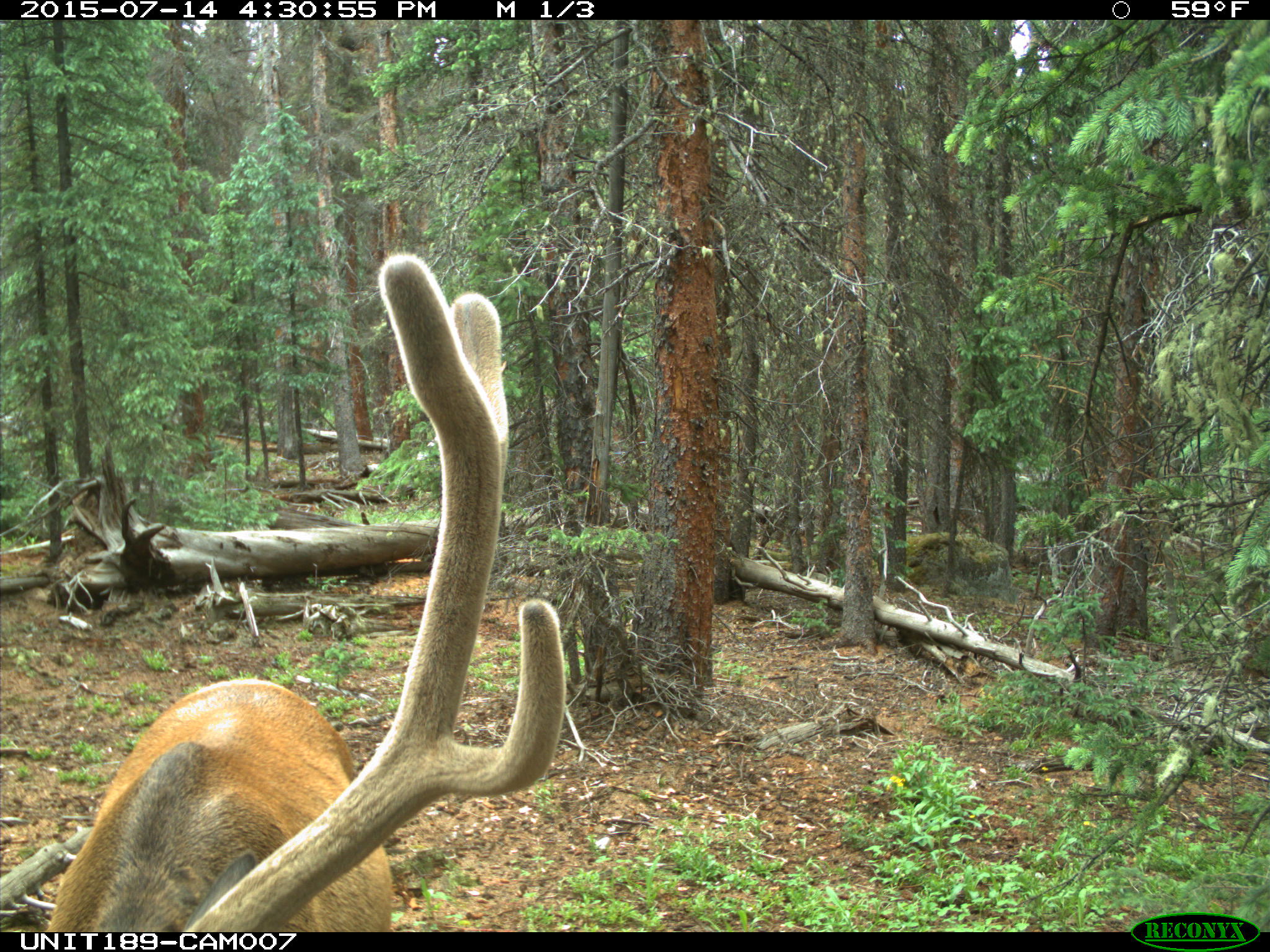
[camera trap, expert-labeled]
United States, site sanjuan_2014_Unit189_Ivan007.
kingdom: Animalia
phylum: Chordata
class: Mammalia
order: Artiodactyla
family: Cervidae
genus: Cervus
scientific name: Cervus elaphus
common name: red deer